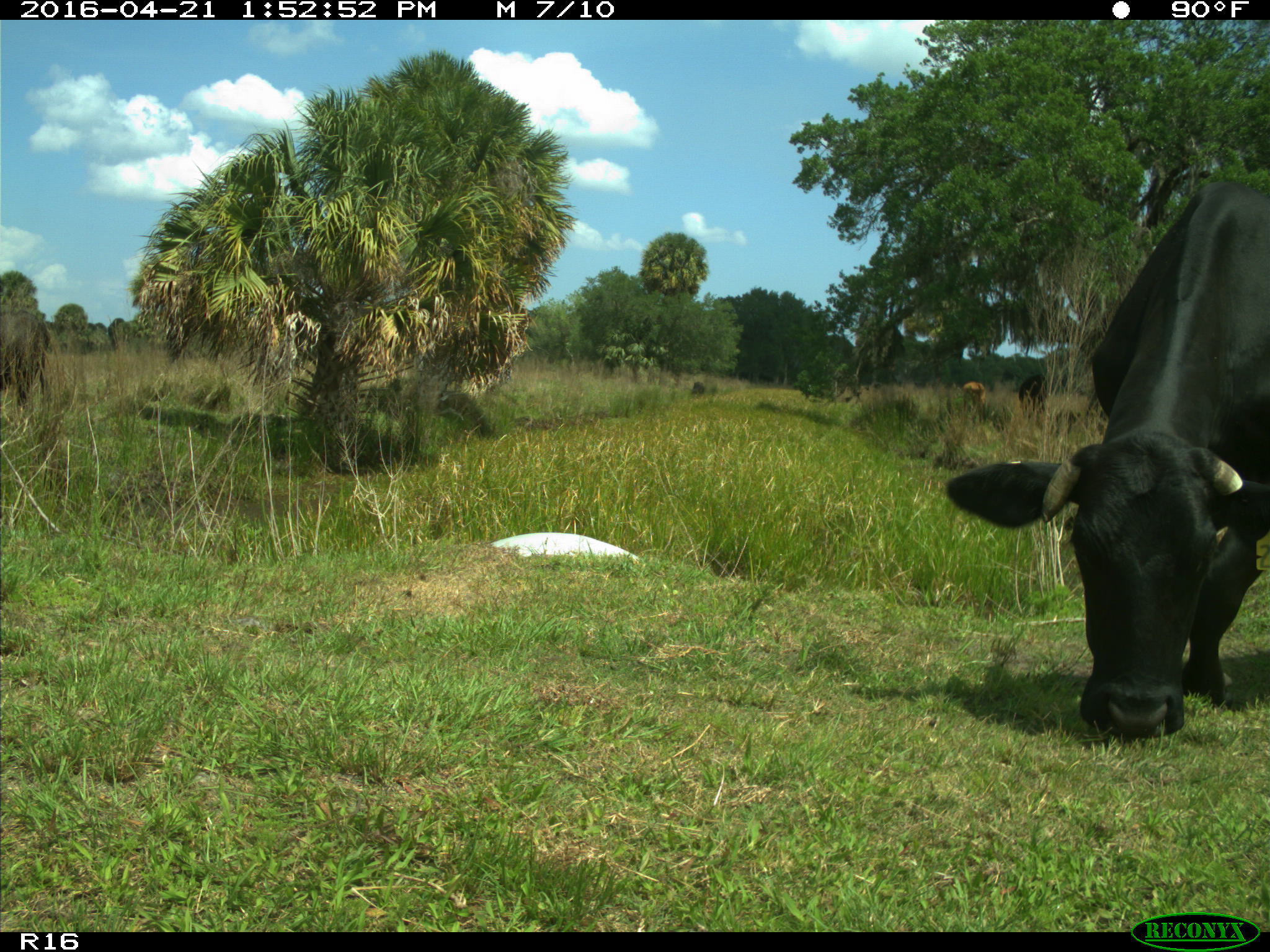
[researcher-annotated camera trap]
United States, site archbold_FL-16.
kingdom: Animalia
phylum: Chordata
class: Mammalia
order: Artiodactyla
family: Bovidae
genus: Bos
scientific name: Bos taurus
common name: domestic cow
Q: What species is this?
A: Bos taurus (domestic cow).